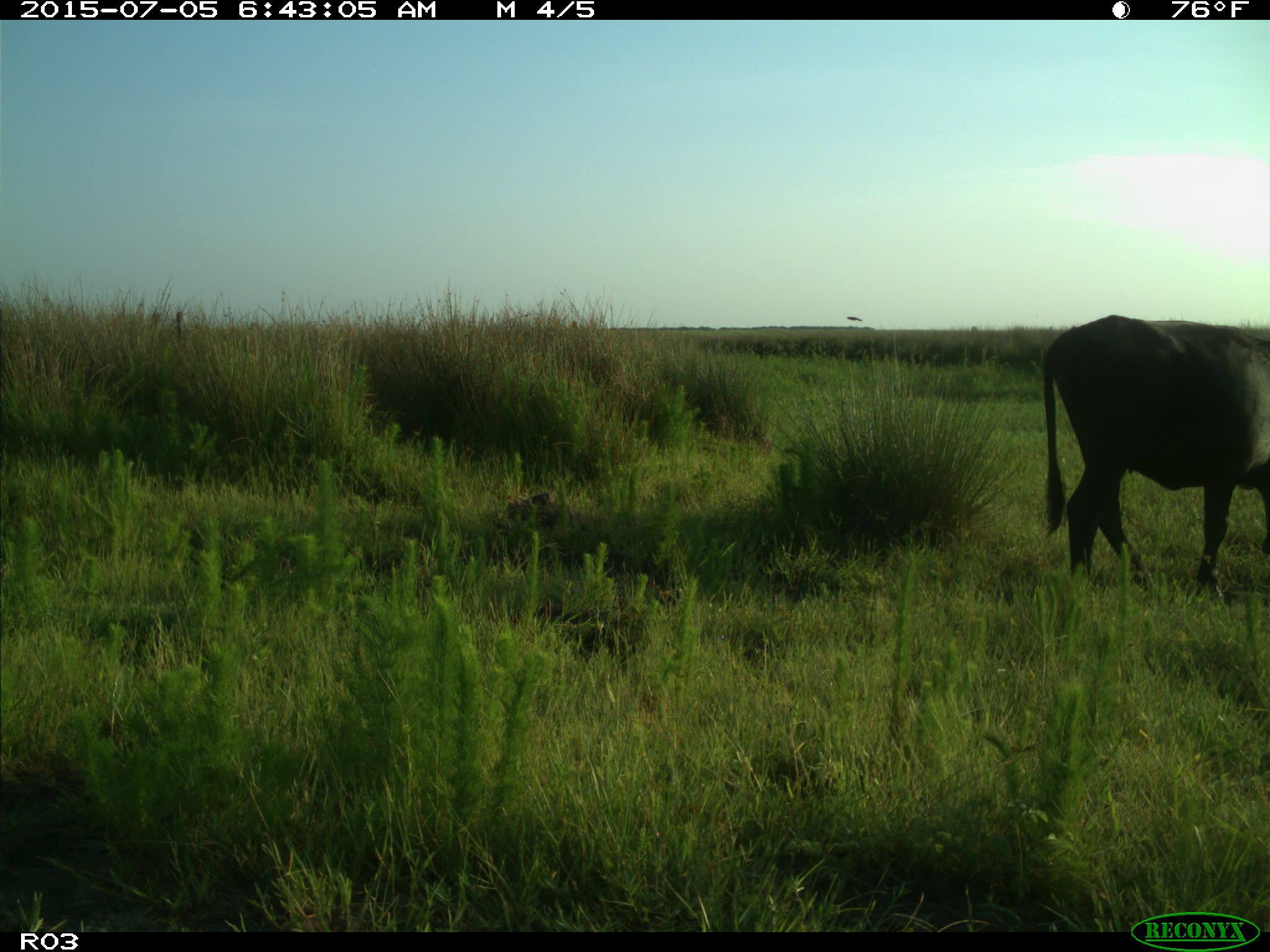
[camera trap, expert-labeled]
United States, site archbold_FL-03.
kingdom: Animalia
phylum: Chordata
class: Mammalia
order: Artiodactyla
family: Bovidae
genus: Bos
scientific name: Bos taurus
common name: domestic cow